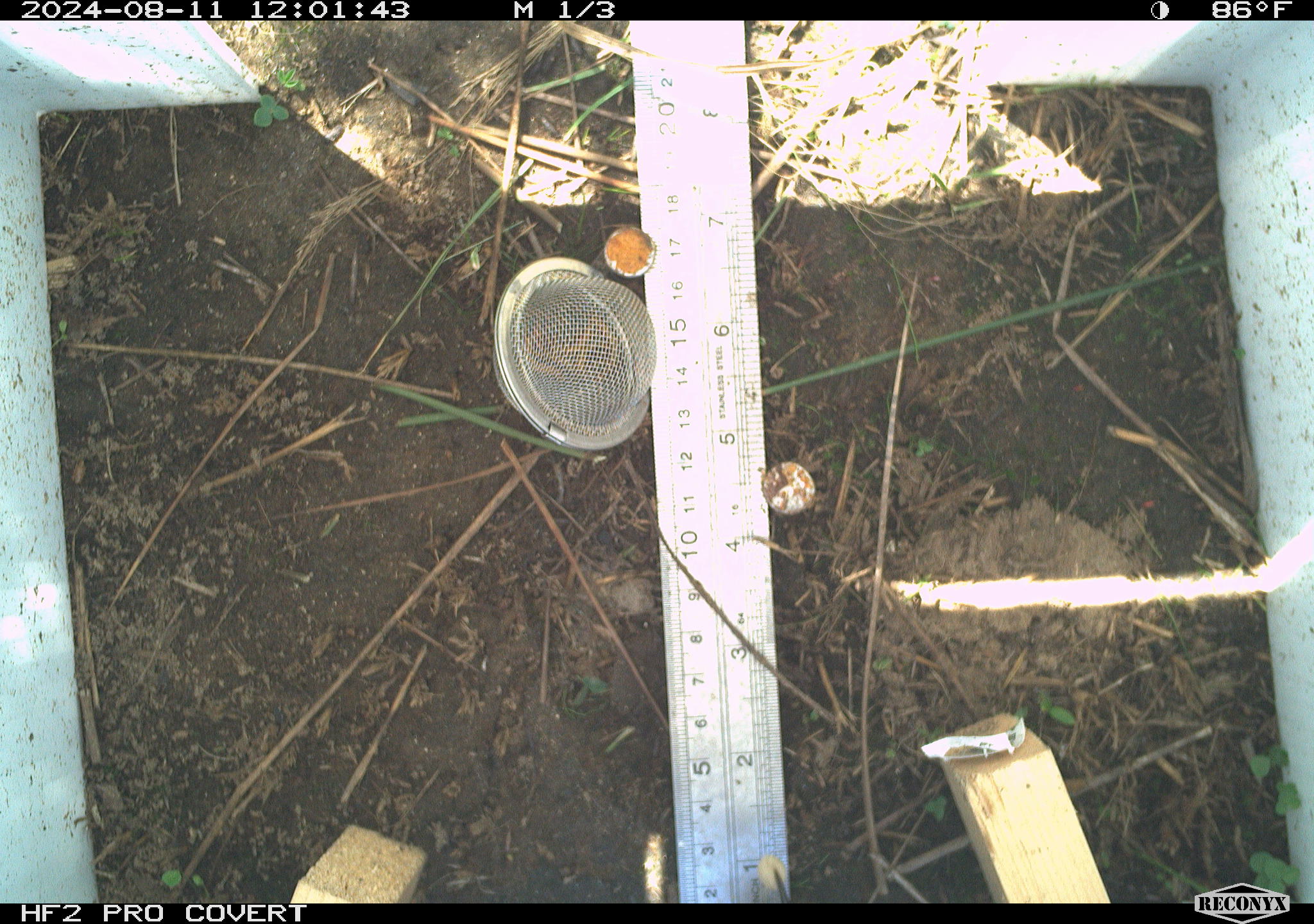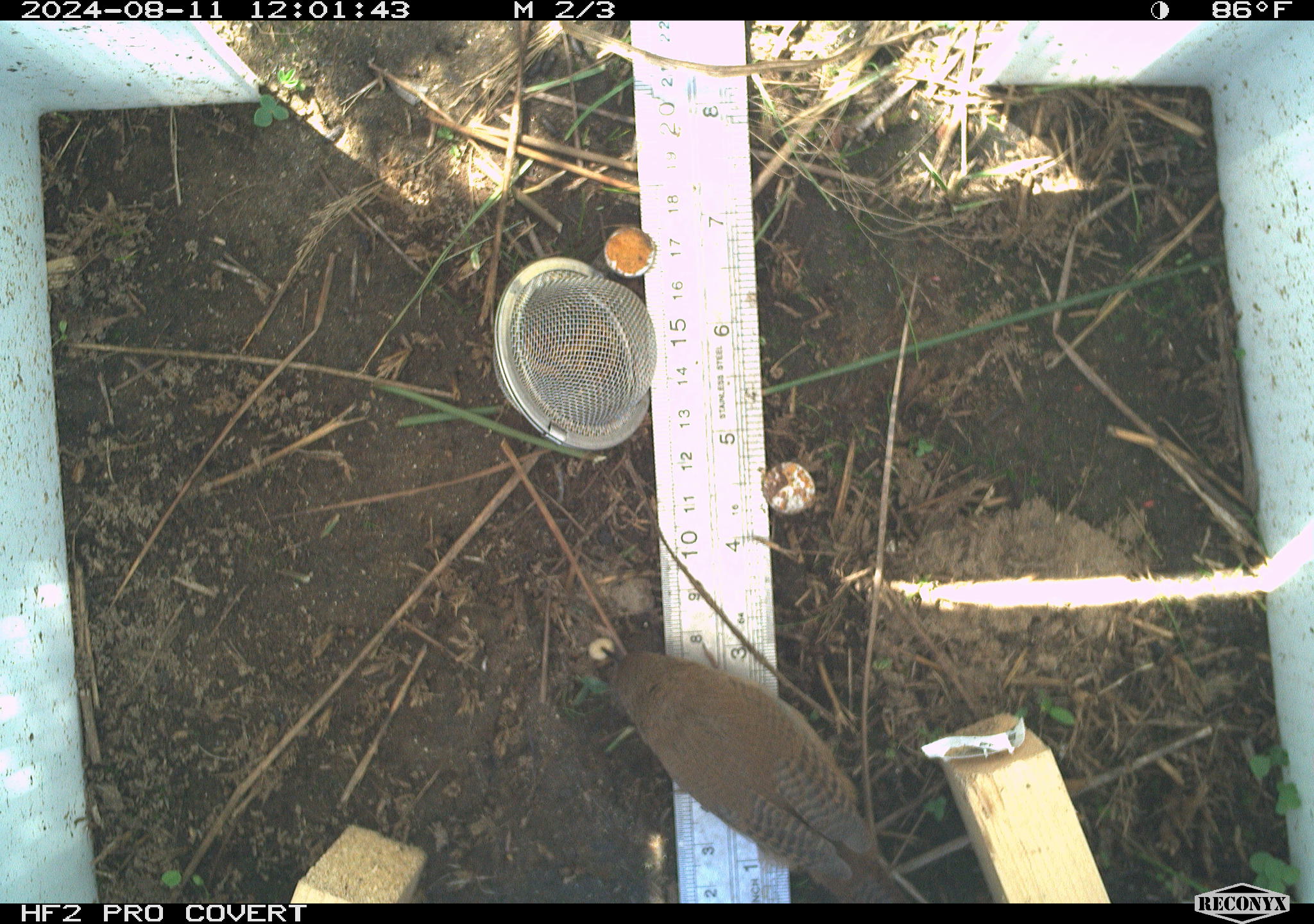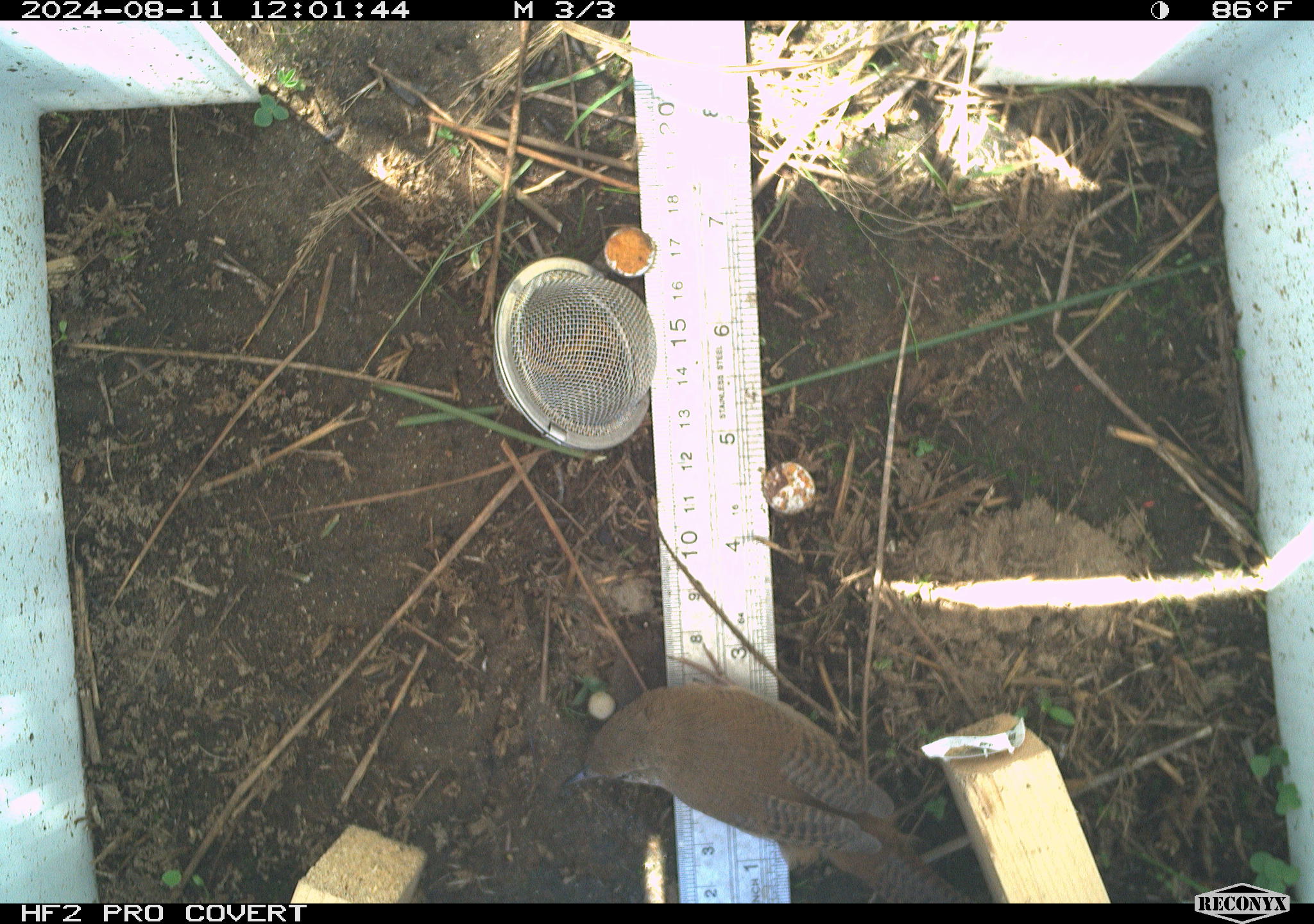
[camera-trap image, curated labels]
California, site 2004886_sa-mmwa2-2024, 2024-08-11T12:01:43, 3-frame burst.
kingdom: Animalia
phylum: Chordata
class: Aves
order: Passeriformes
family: Troglodytidae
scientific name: Troglodytidae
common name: wren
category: troglodytidae family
Troglodytidae family (wren) (Troglodytidae).